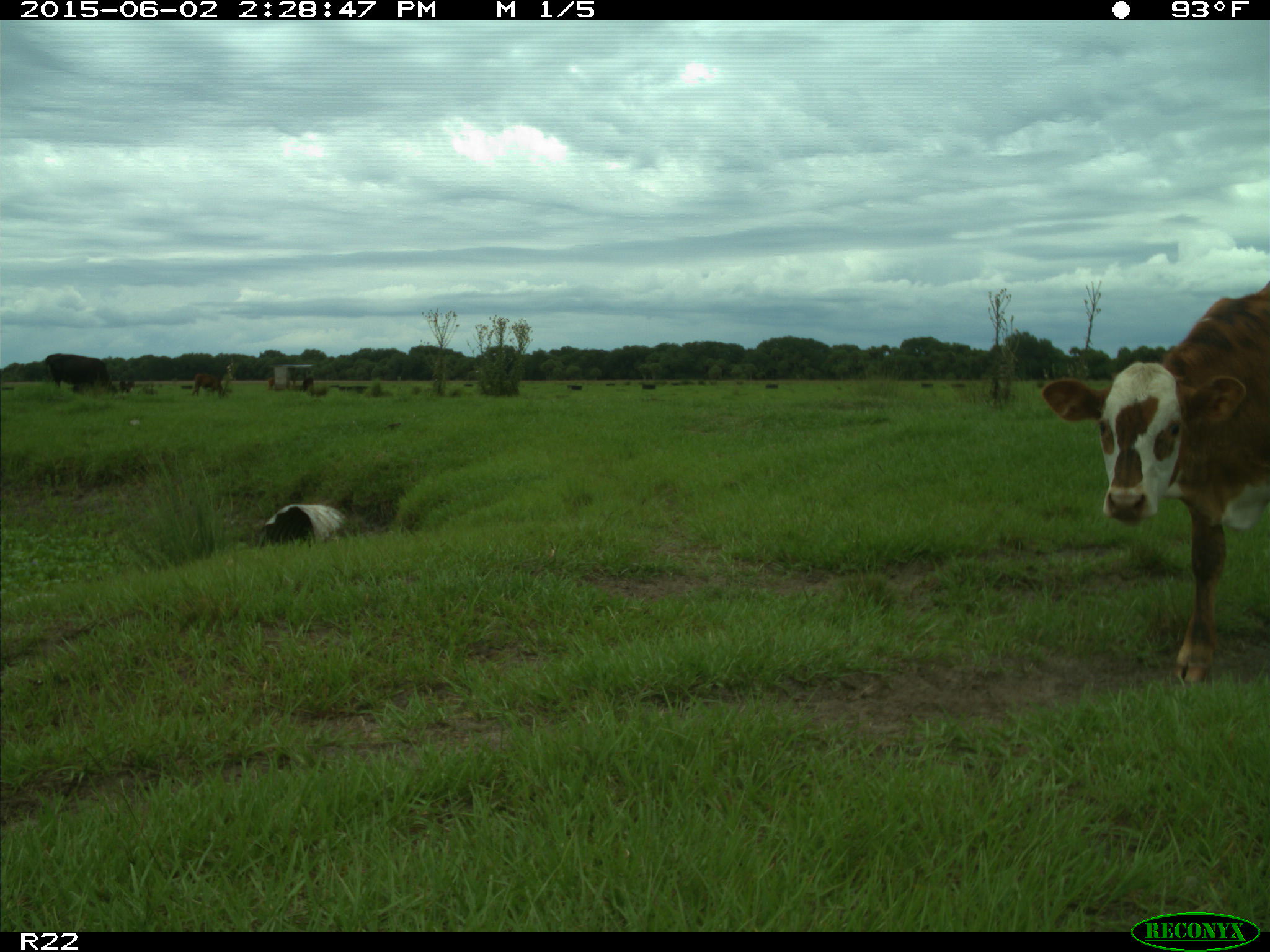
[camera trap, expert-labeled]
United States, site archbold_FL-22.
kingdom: Animalia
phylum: Chordata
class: Mammalia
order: Artiodactyla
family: Bovidae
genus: Bos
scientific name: Bos taurus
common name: domestic cow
Bos taurus (domestic cow).